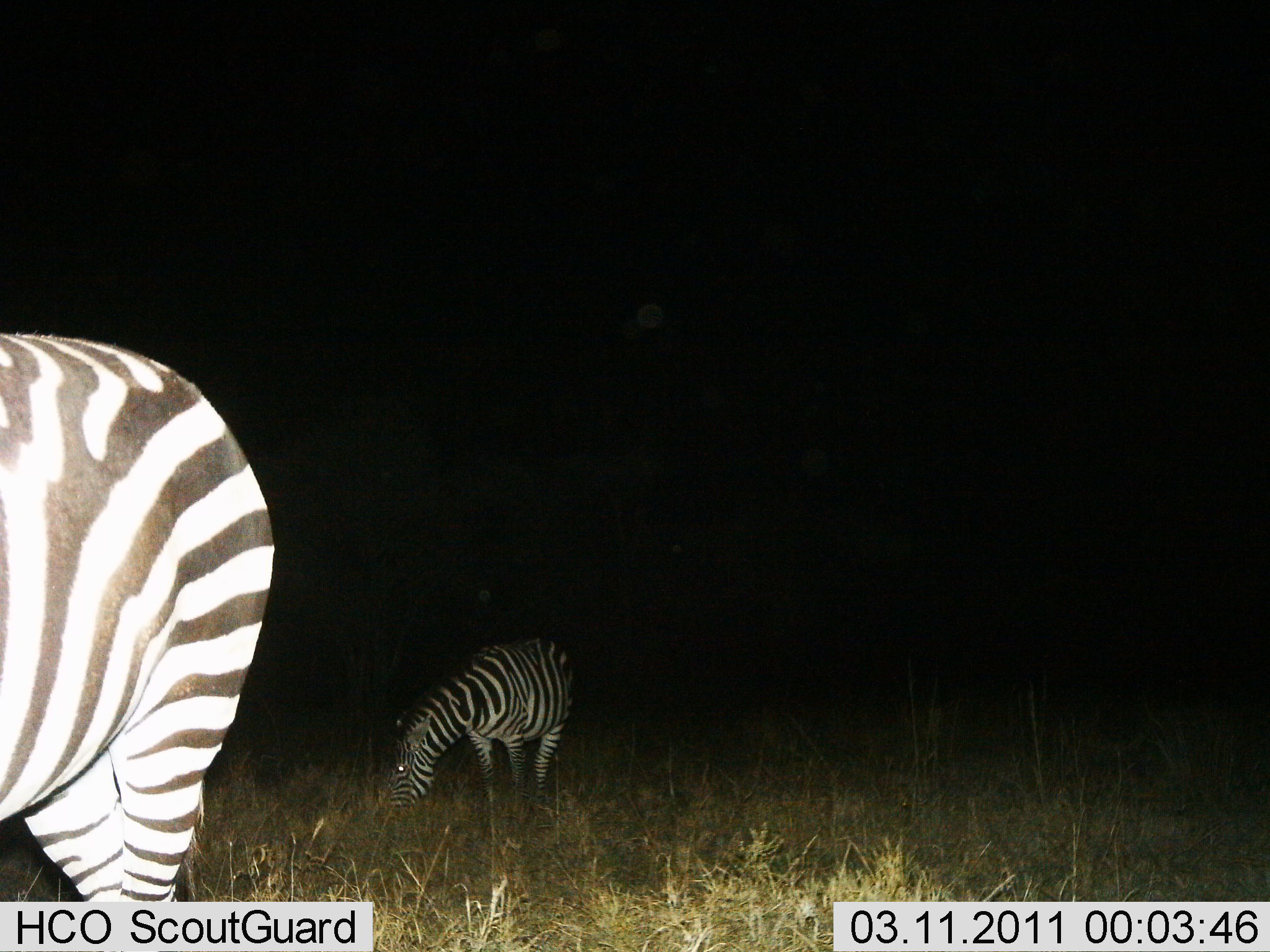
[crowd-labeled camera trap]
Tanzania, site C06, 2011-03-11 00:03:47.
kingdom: Animalia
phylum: Chordata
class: Mammalia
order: Perissodactyla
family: Equidae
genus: Equus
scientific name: Equus quagga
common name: plains zebra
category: zebra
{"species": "zebra (plains zebra) (Equus quagga)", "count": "2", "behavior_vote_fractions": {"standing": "64%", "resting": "0%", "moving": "0%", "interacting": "0%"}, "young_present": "0%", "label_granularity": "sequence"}